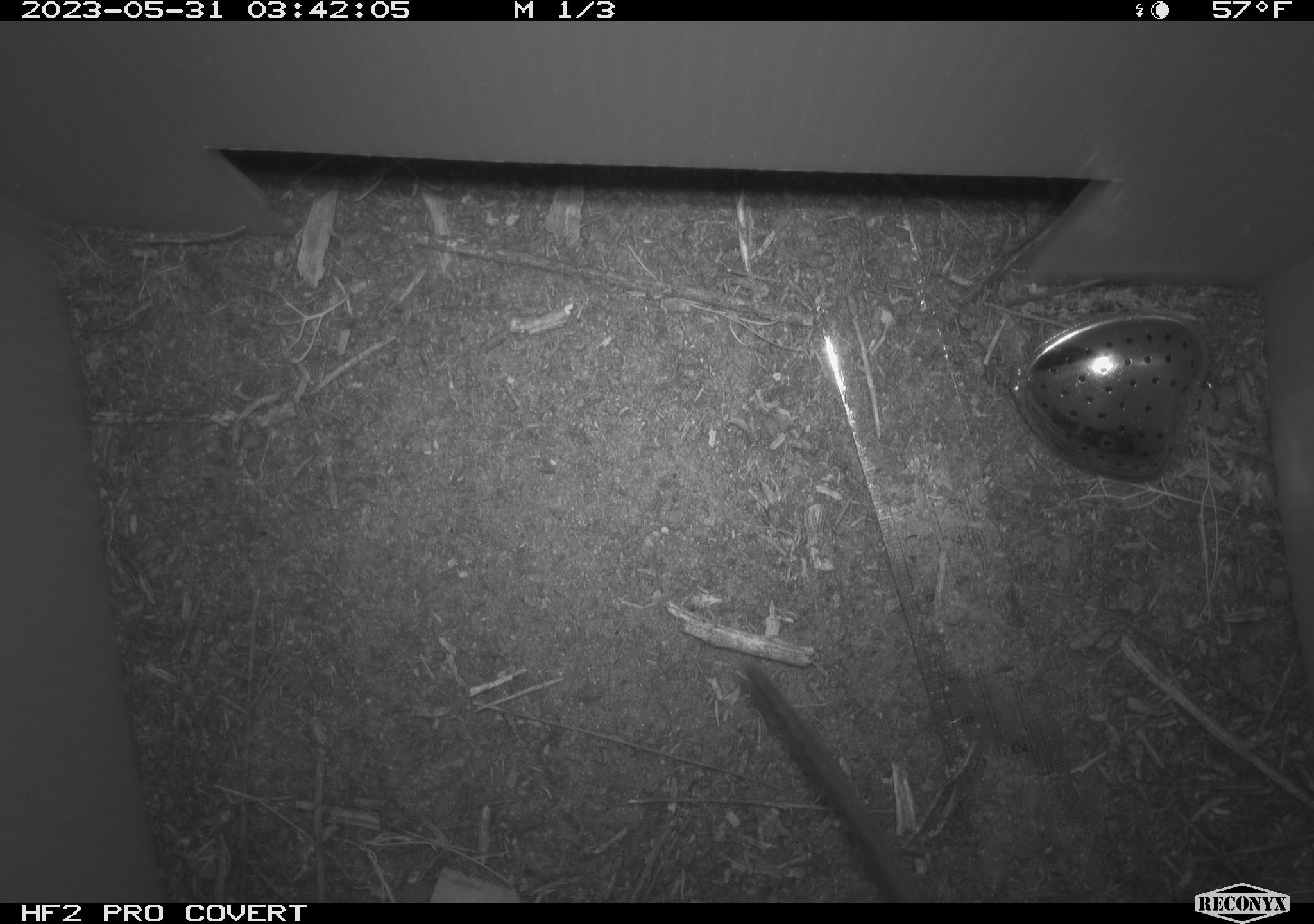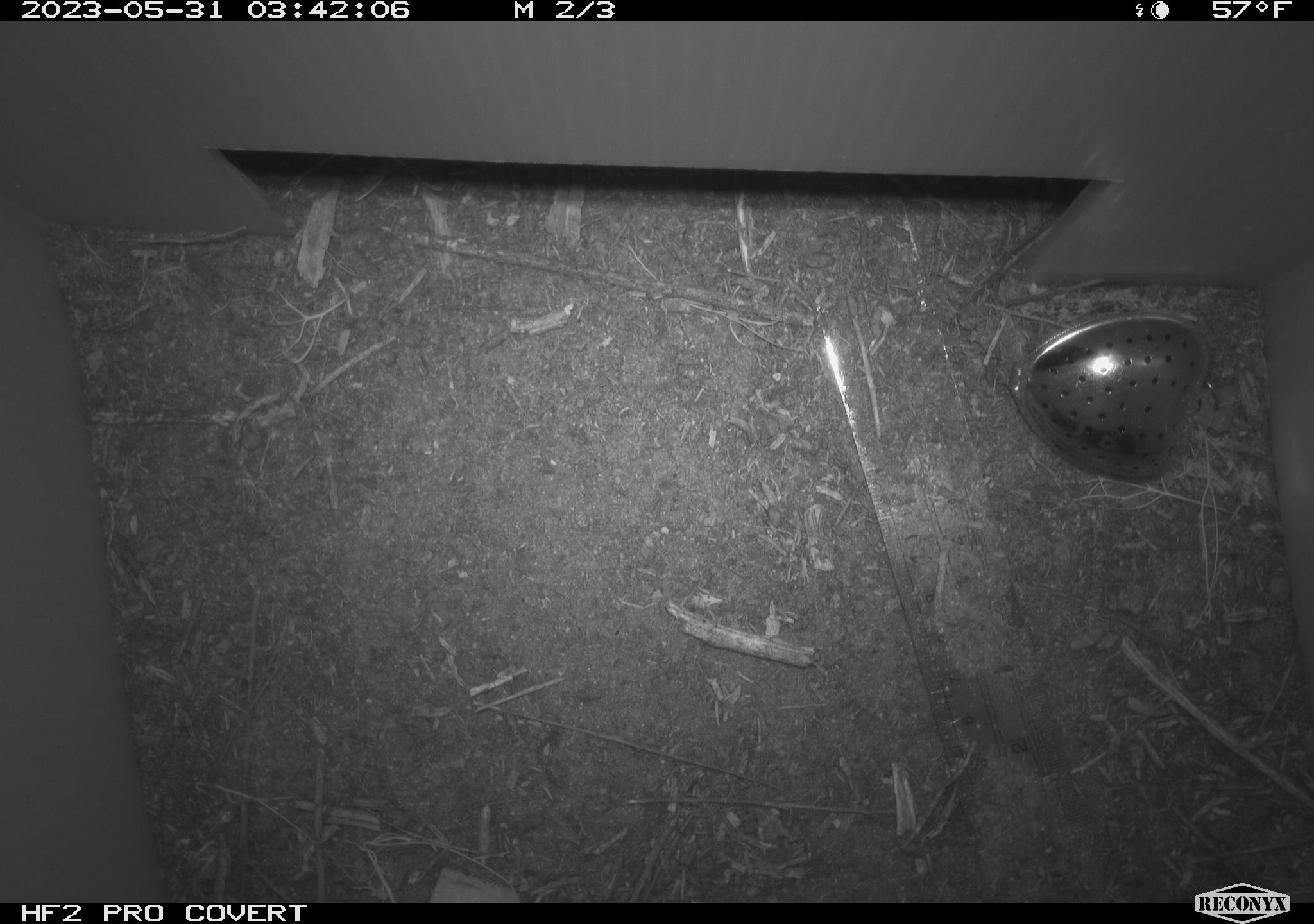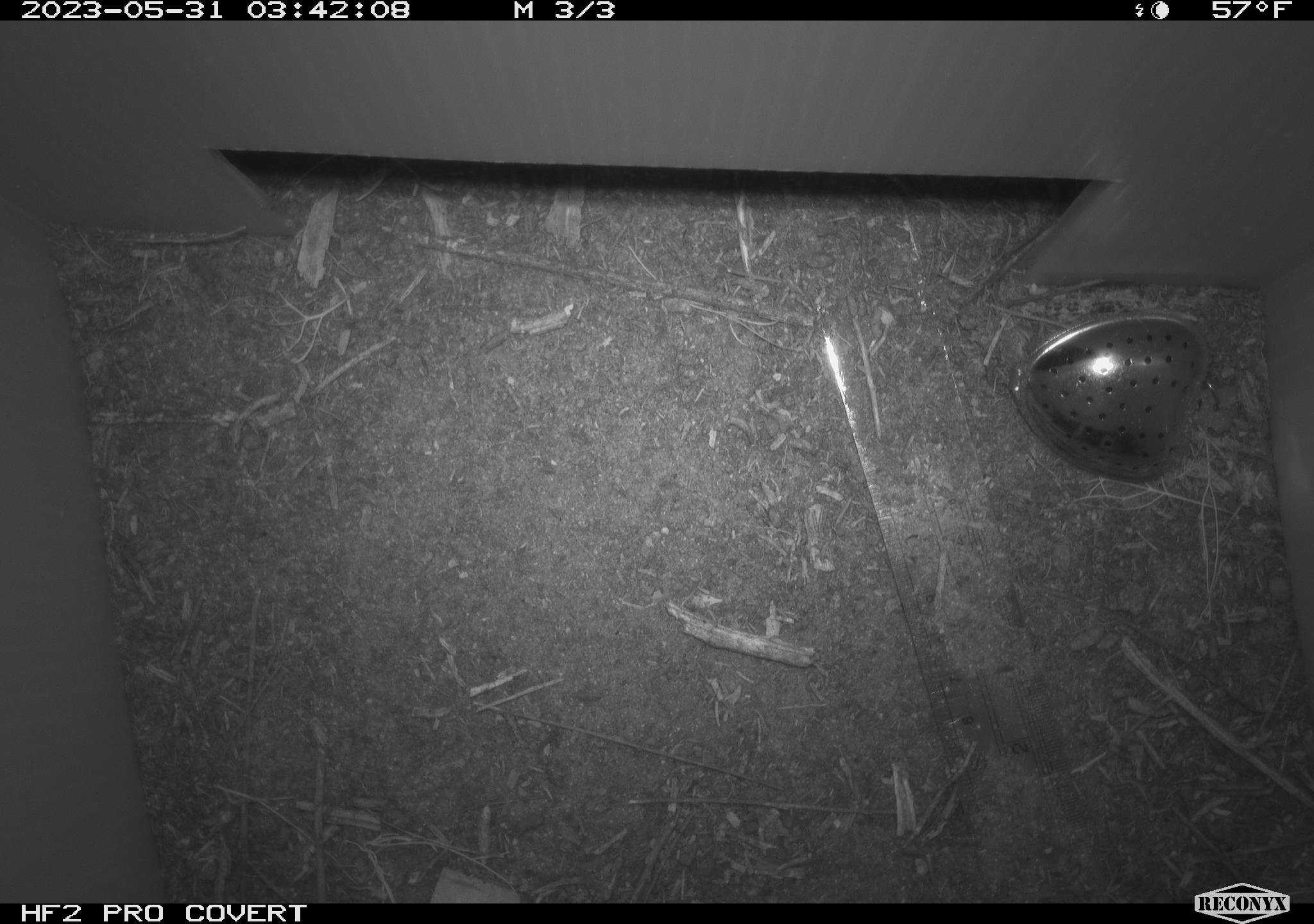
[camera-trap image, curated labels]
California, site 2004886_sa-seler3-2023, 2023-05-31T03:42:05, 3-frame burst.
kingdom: Animalia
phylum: Chordata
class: Mammalia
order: Rodentia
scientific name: Rodentia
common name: woodrat or rat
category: woodrat or rat species